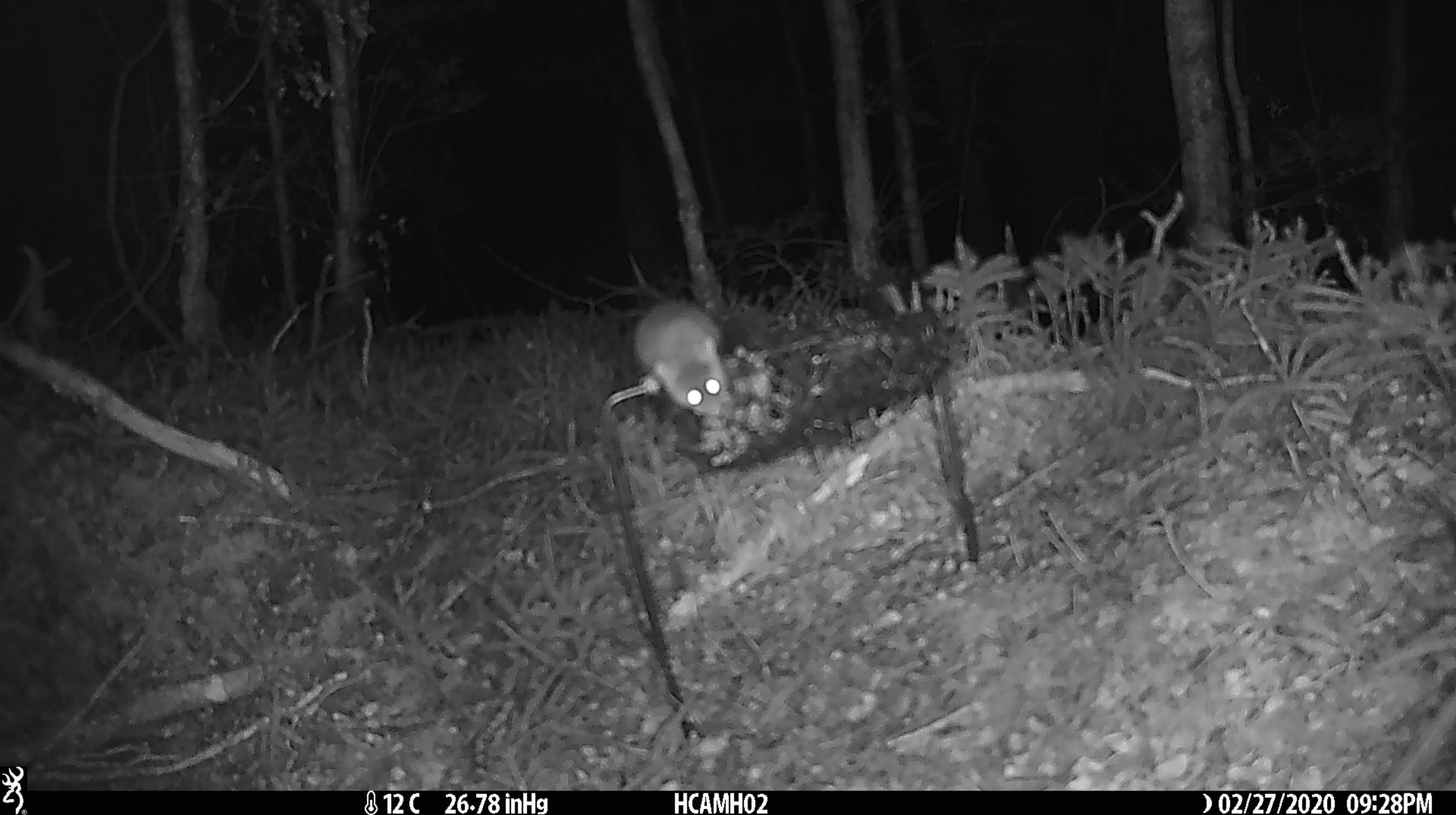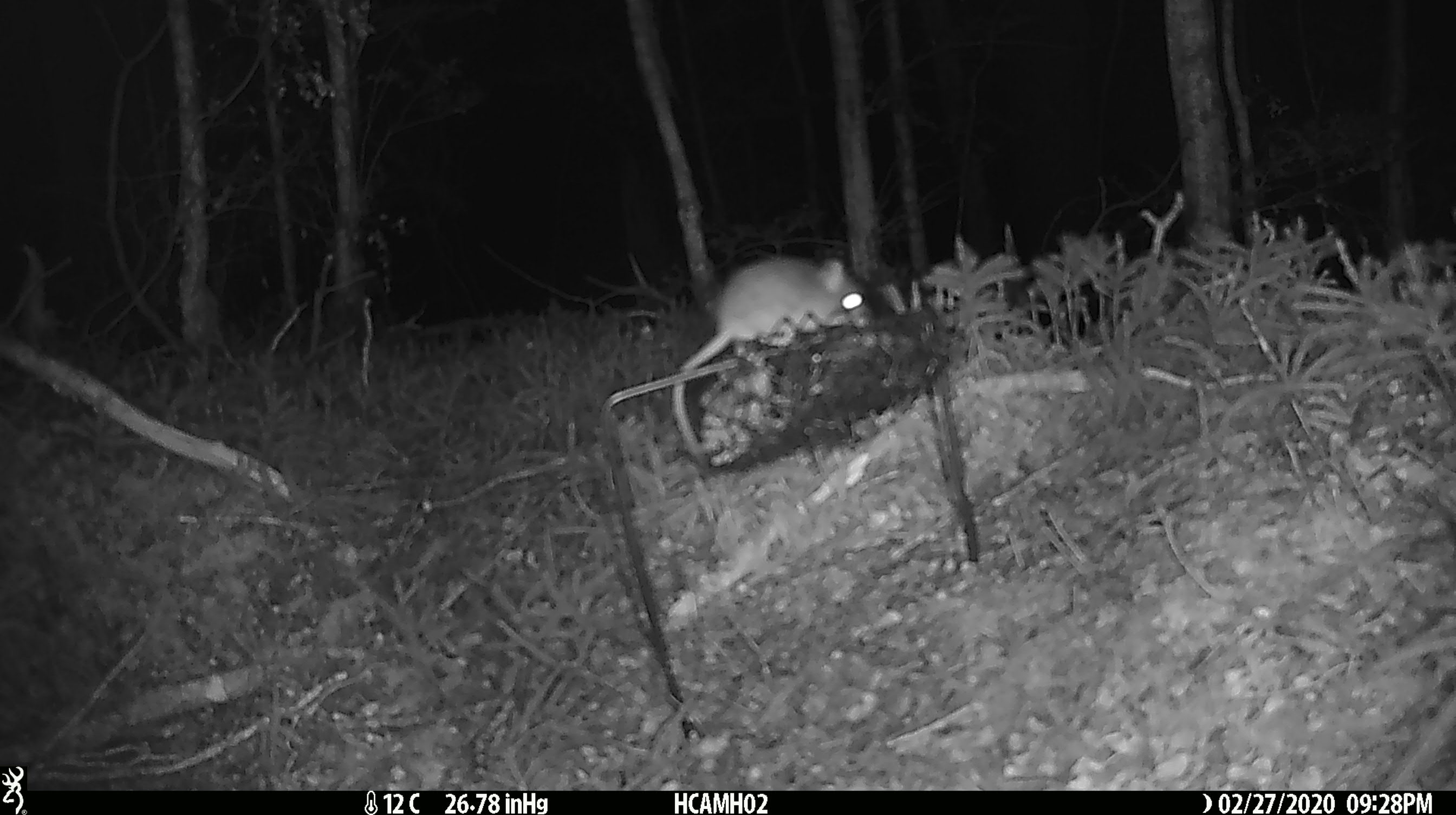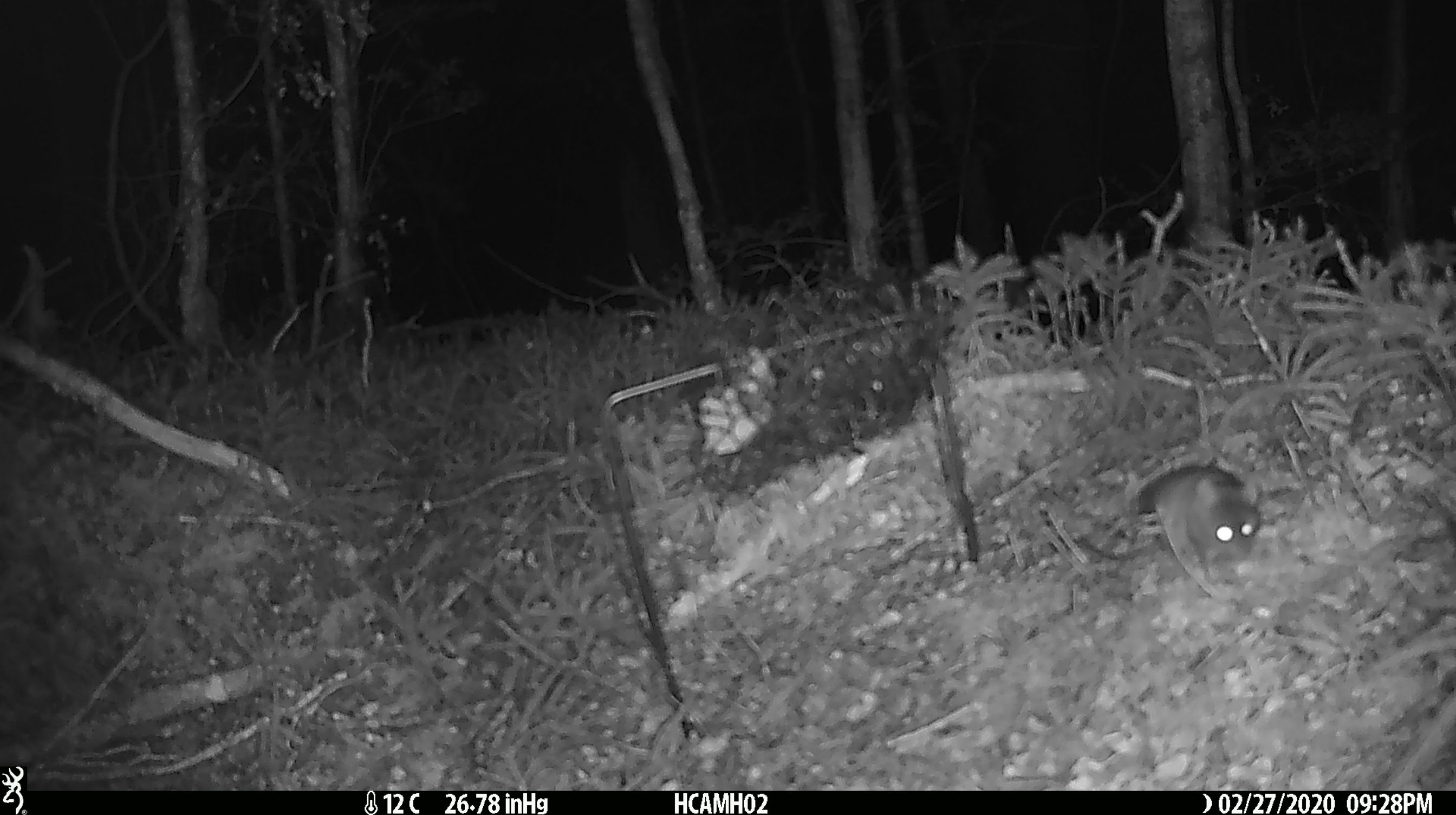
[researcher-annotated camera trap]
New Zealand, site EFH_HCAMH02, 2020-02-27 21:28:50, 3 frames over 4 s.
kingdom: Animalia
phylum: Chordata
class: Mammalia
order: Rodentia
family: Muridae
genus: Mus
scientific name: Mus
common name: mouse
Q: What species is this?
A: Mouse (Mus).